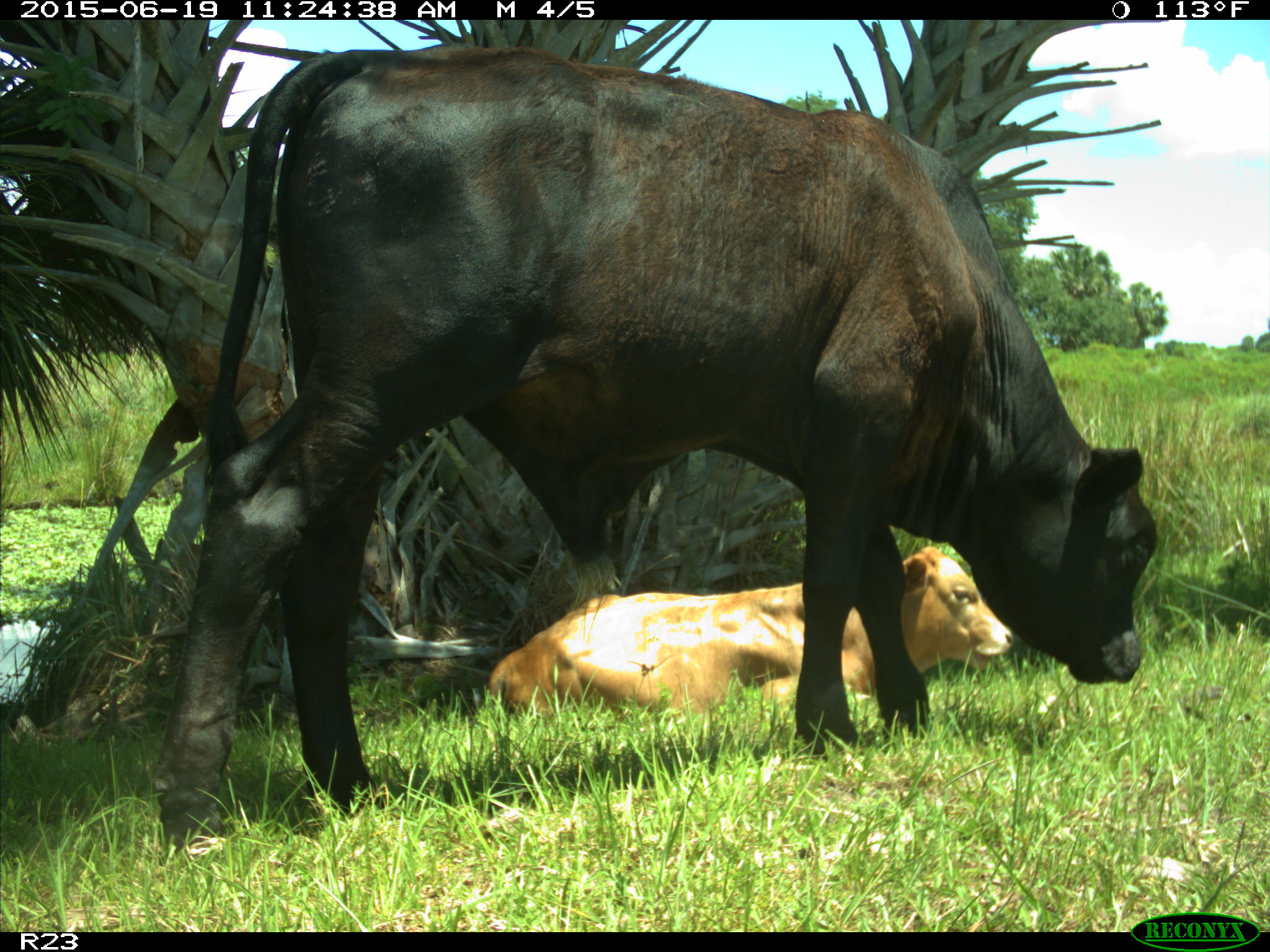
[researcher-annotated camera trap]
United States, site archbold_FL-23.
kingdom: Animalia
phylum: Chordata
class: Mammalia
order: Artiodactyla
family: Bovidae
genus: Bos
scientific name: Bos taurus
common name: domestic cow